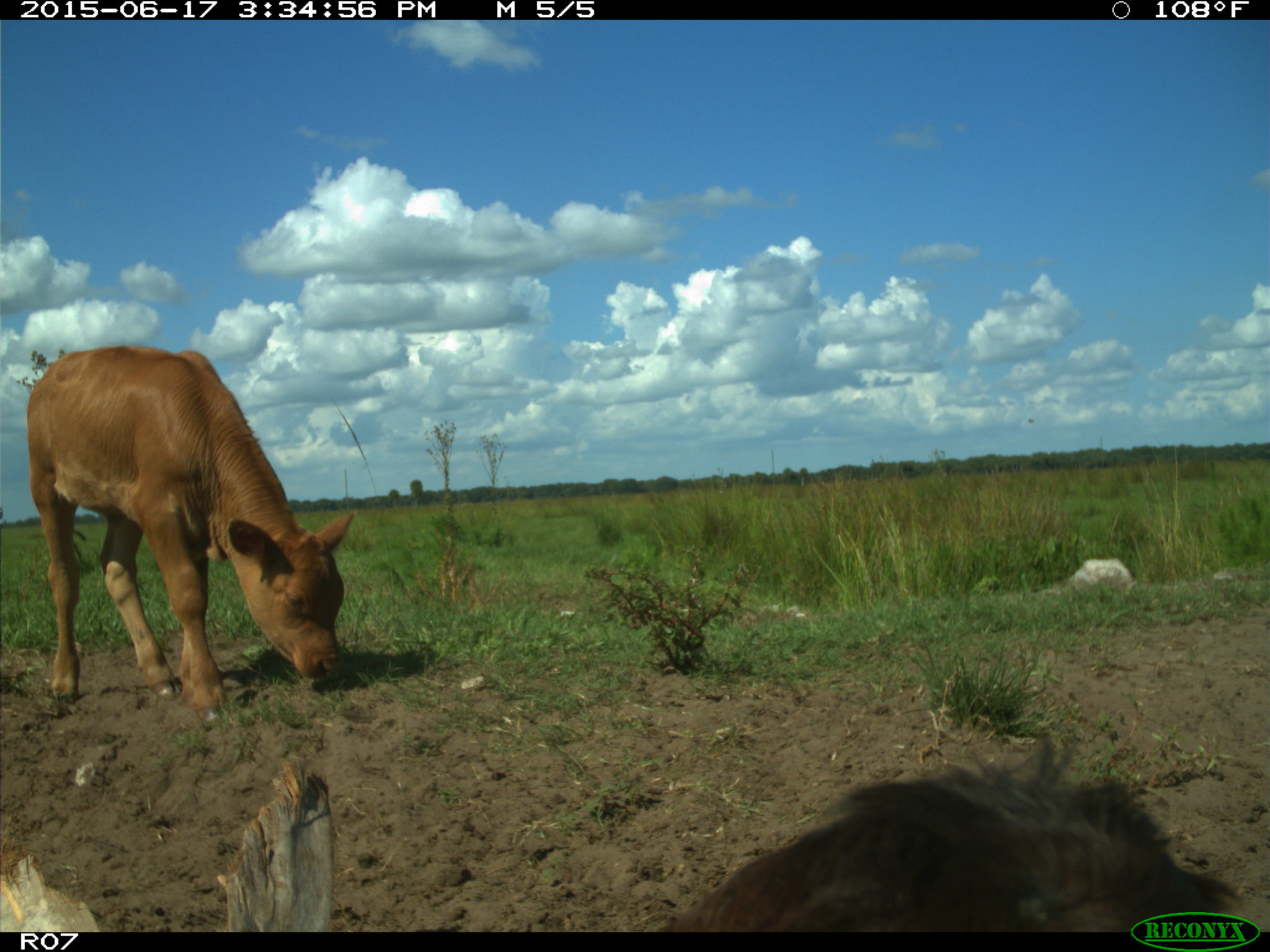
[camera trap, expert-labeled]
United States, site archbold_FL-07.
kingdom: Animalia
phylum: Chordata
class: Mammalia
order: Artiodactyla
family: Bovidae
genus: Bos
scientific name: Bos taurus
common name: domestic cow